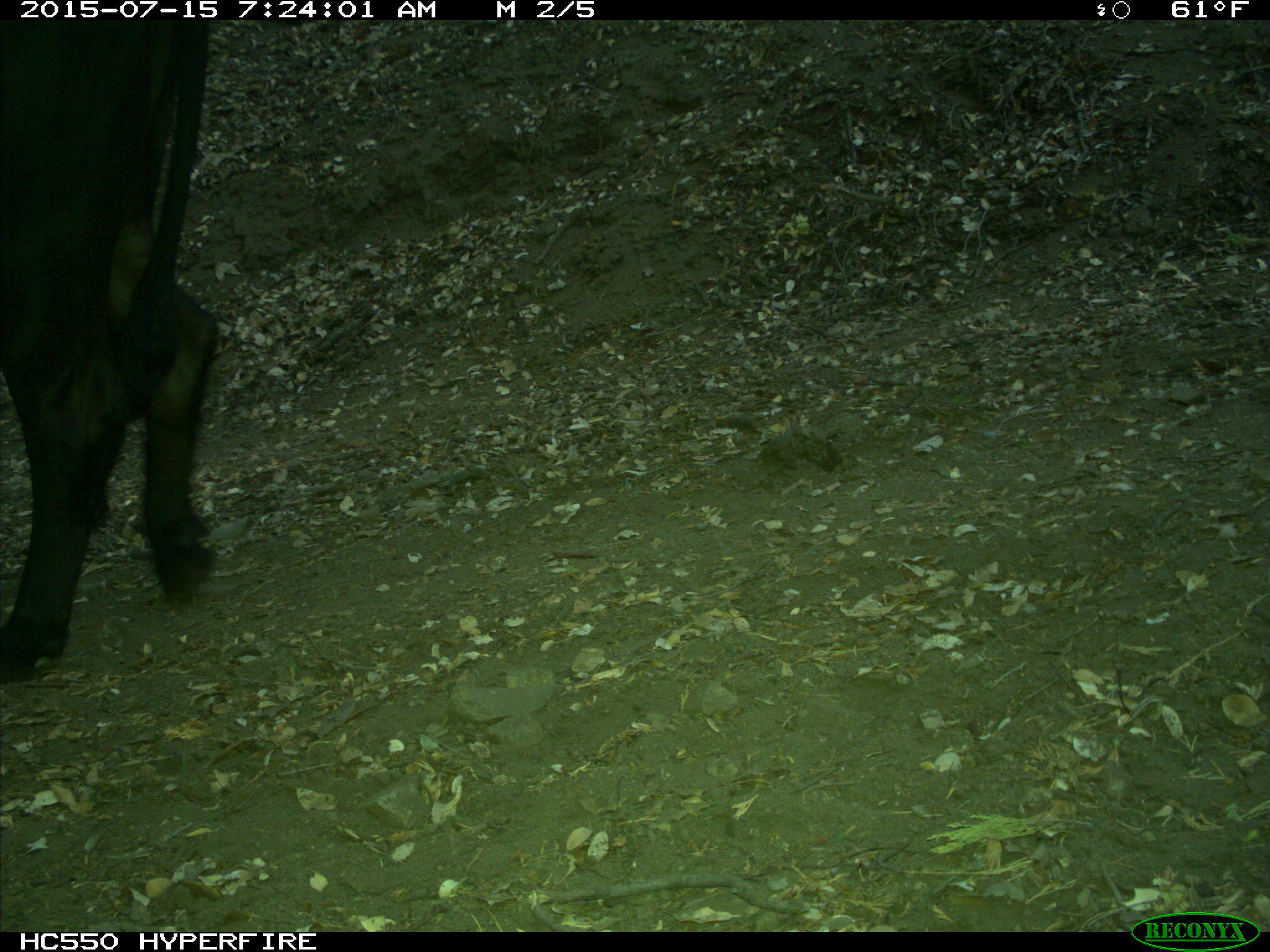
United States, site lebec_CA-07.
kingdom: Animalia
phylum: Chordata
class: Mammalia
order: Artiodactyla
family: Bovidae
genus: Bos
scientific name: Bos taurus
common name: domestic cow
Bos taurus (domestic cow).